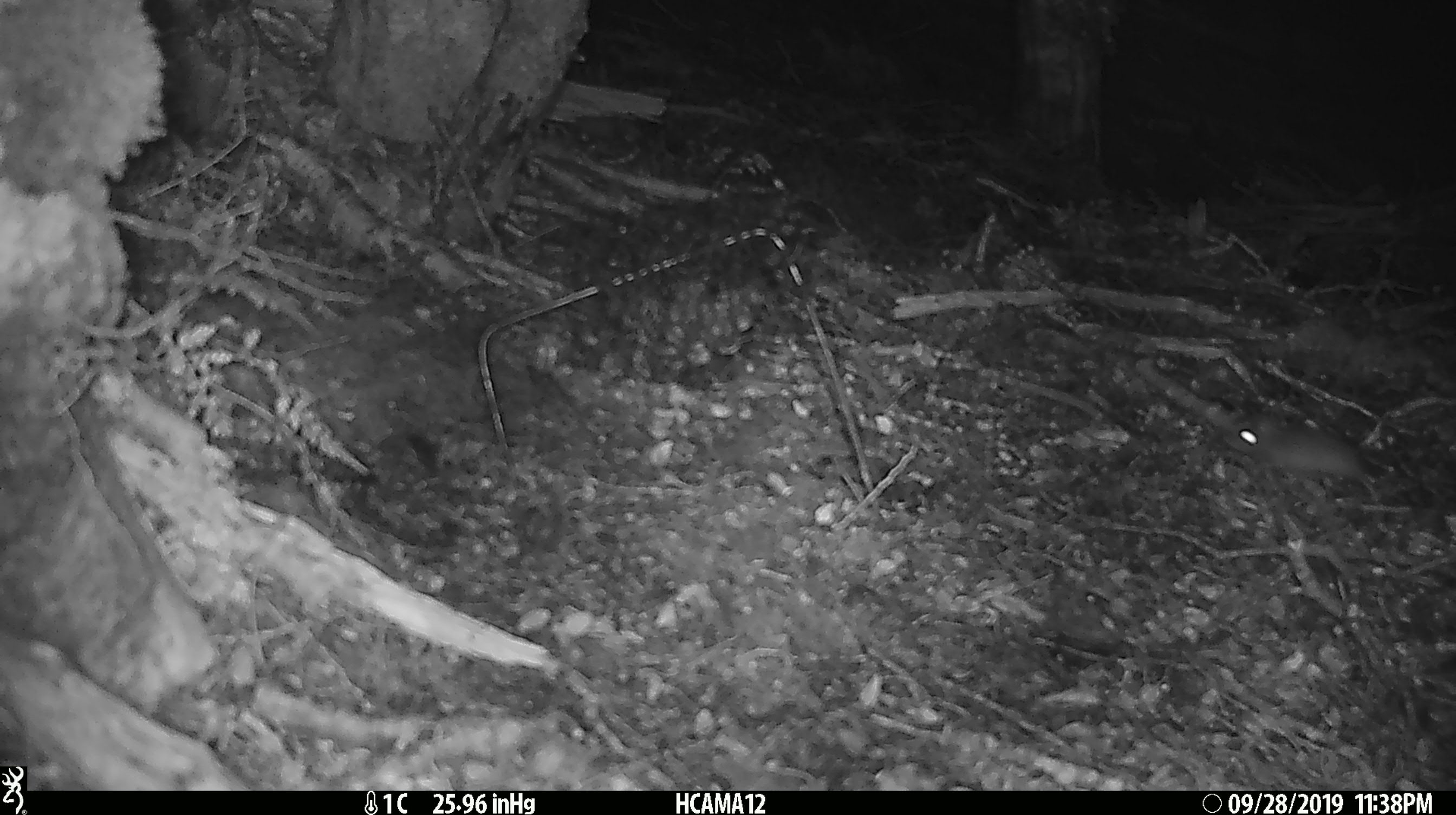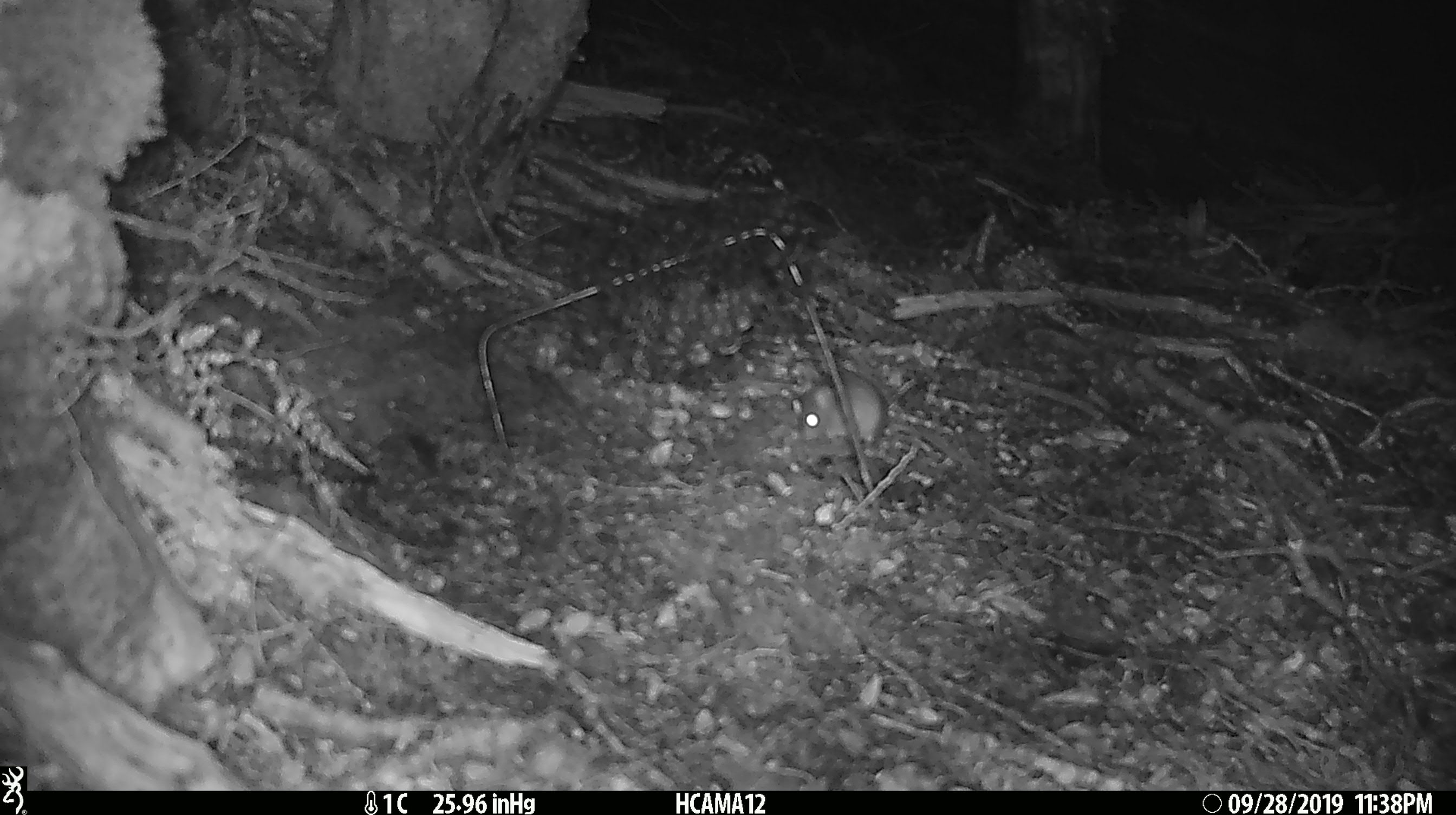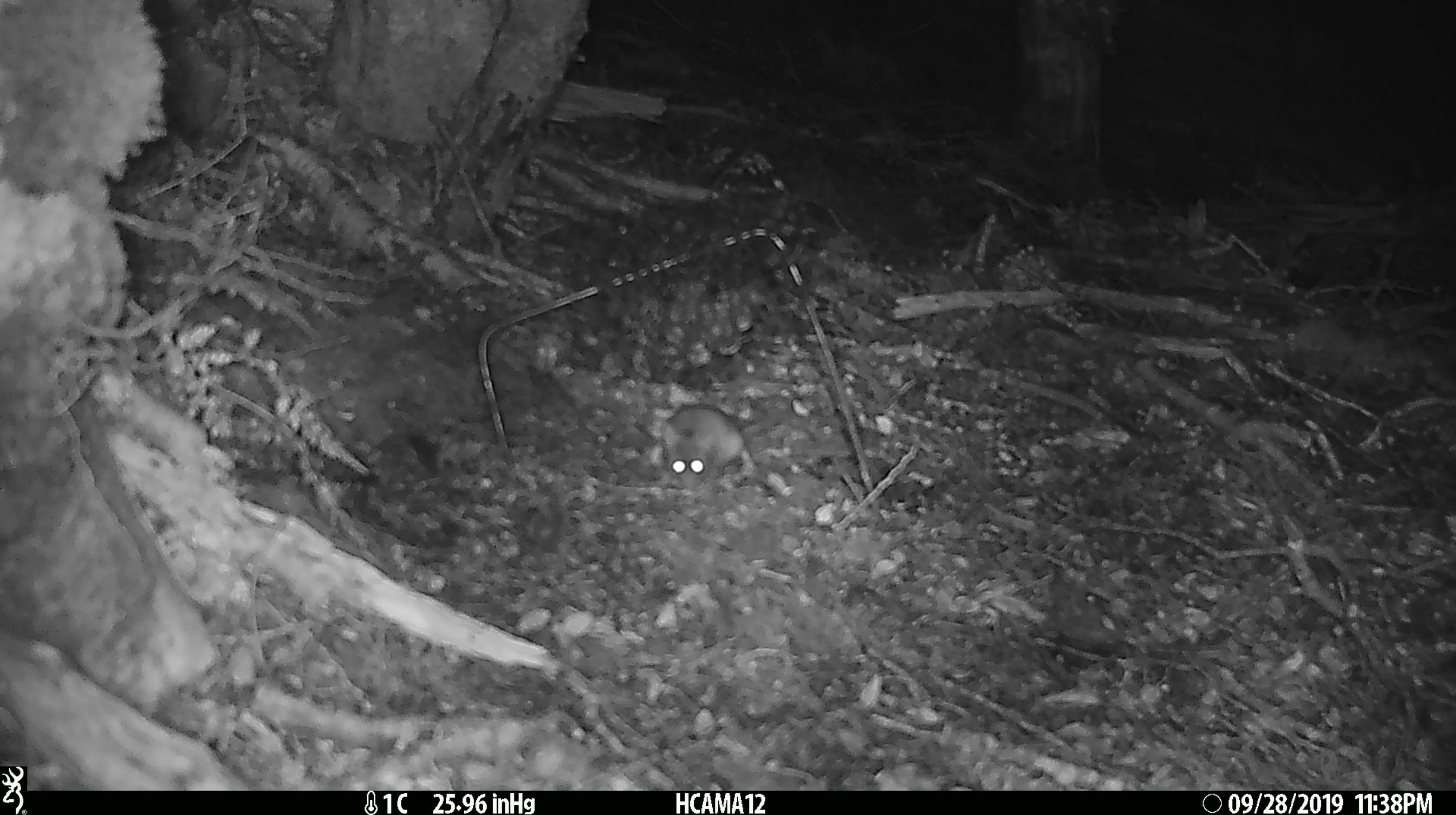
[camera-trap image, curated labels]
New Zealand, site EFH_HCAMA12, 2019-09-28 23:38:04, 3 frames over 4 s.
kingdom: Animalia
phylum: Chordata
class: Mammalia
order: Rodentia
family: Muridae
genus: Mus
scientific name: Mus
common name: mouse